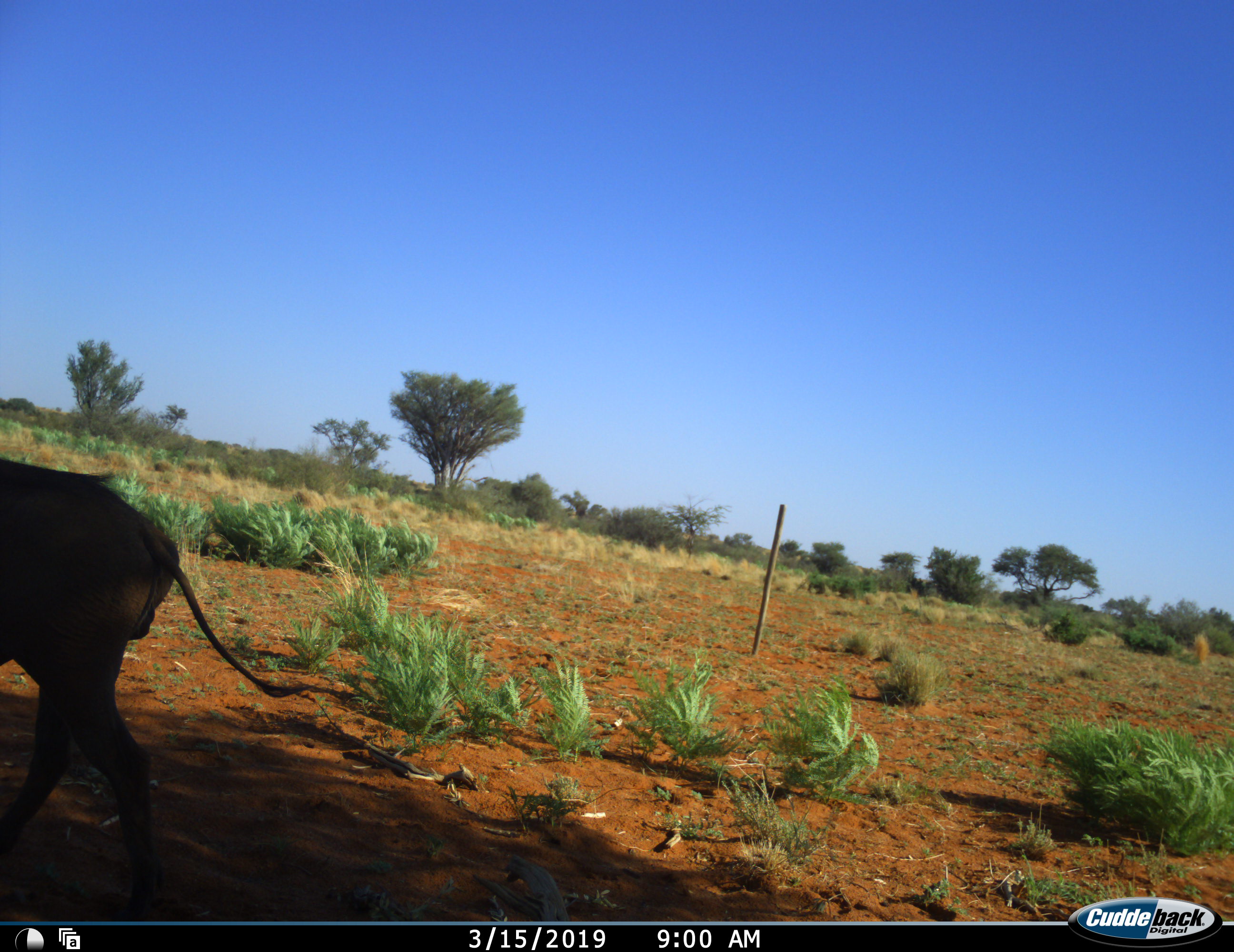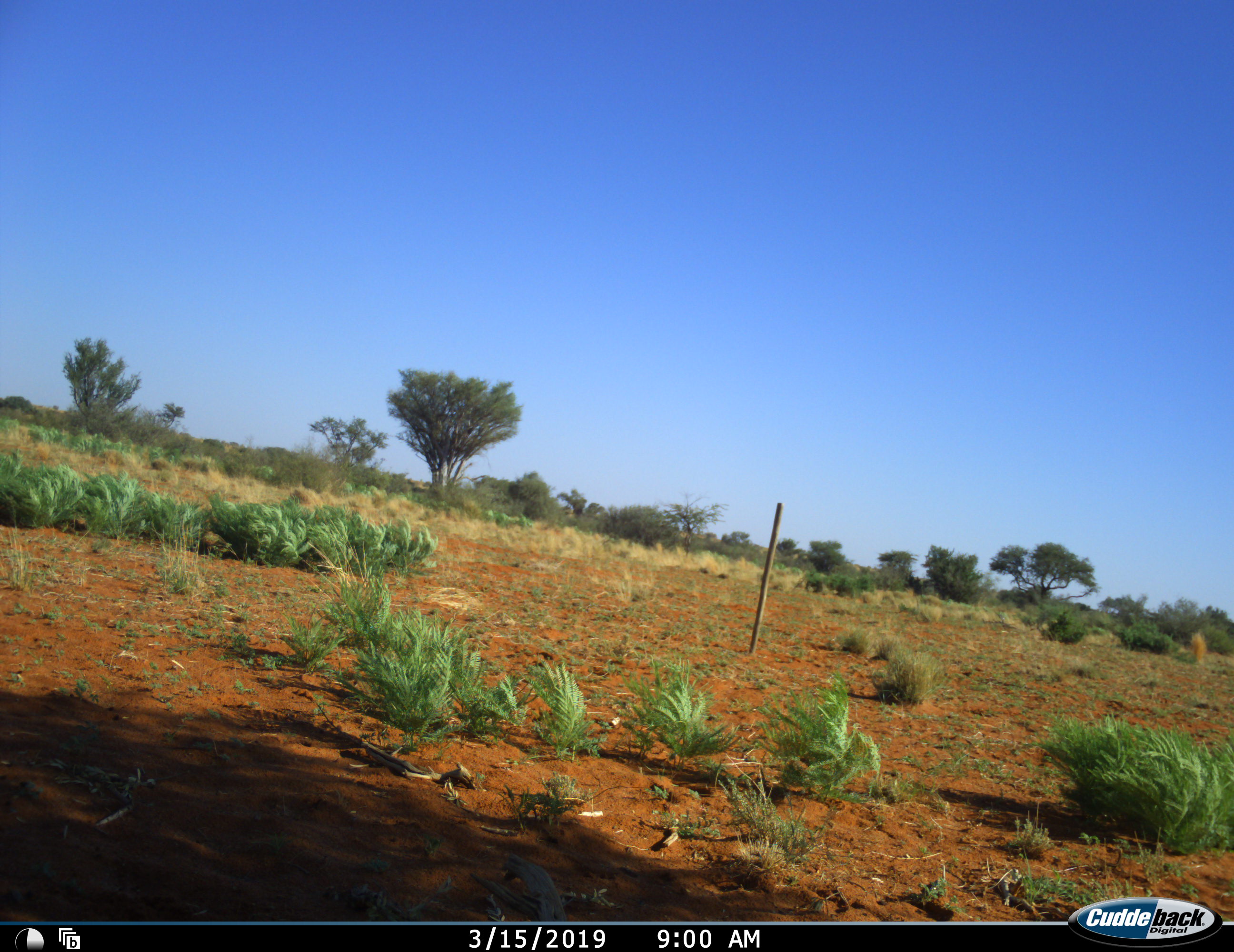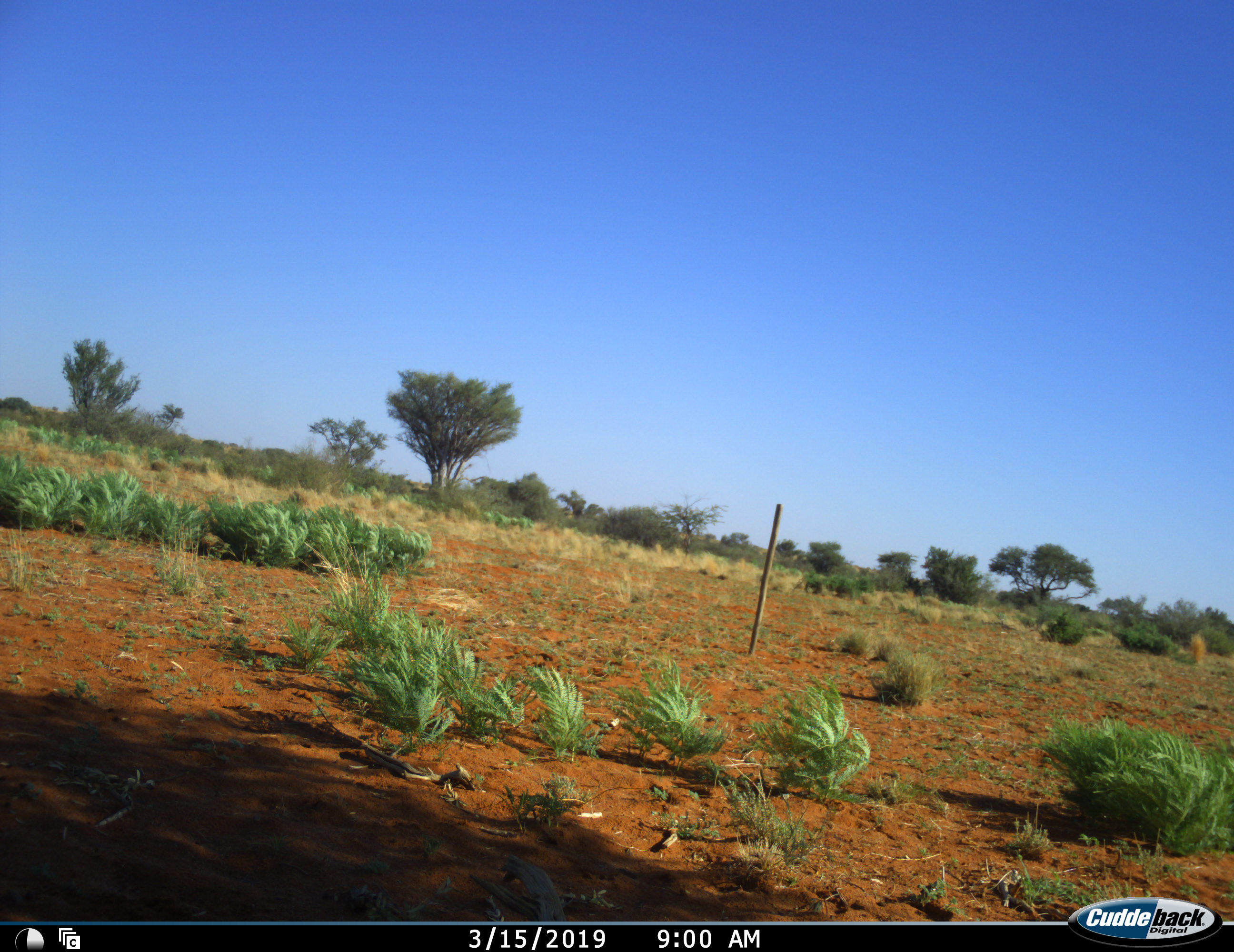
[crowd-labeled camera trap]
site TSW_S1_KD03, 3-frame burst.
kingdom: Animalia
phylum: Chordata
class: Mammalia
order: Artiodactyla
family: Suidae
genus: Phacochoerus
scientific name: Phacochoerus africanus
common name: warthog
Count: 1.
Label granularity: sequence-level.